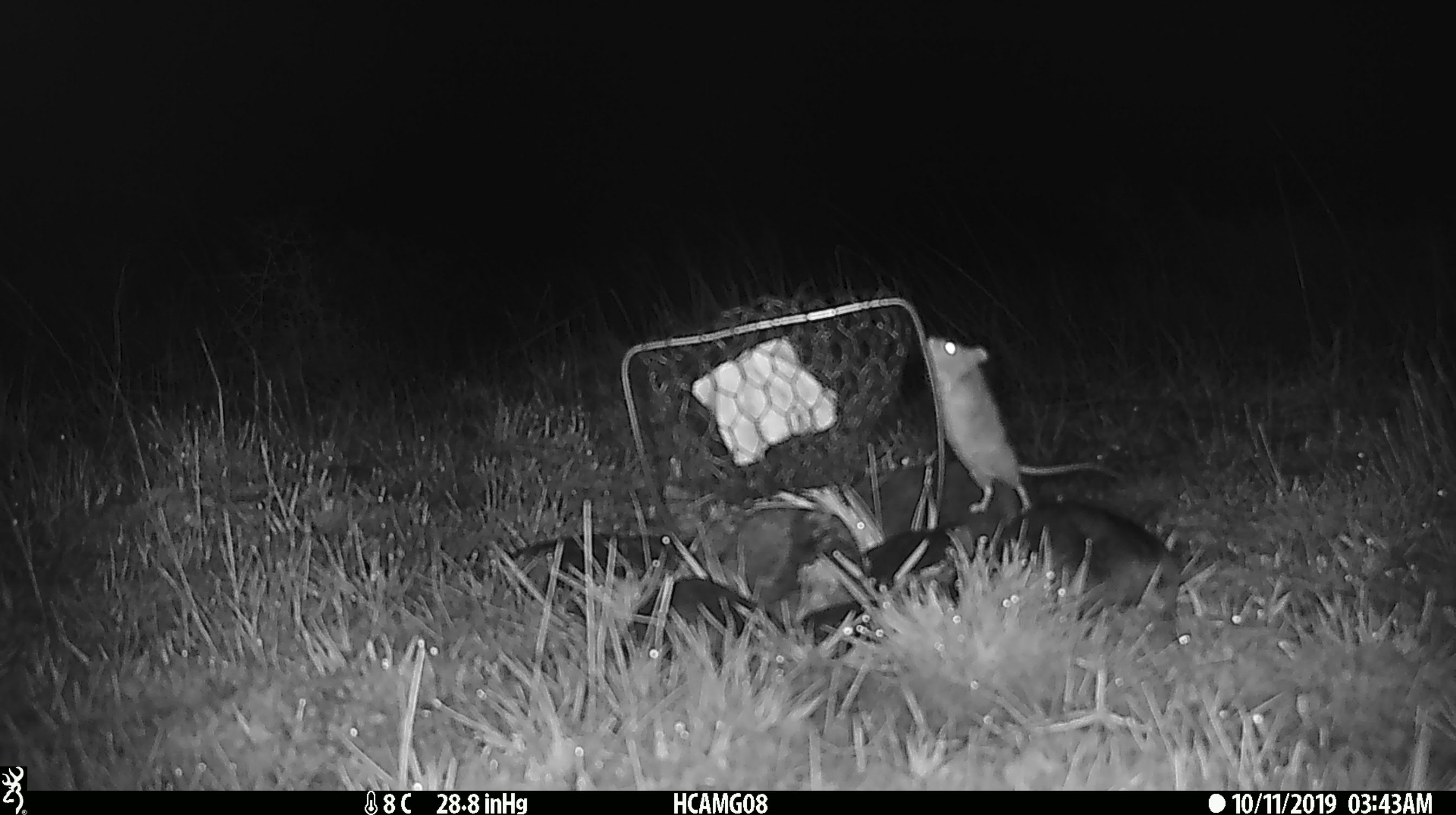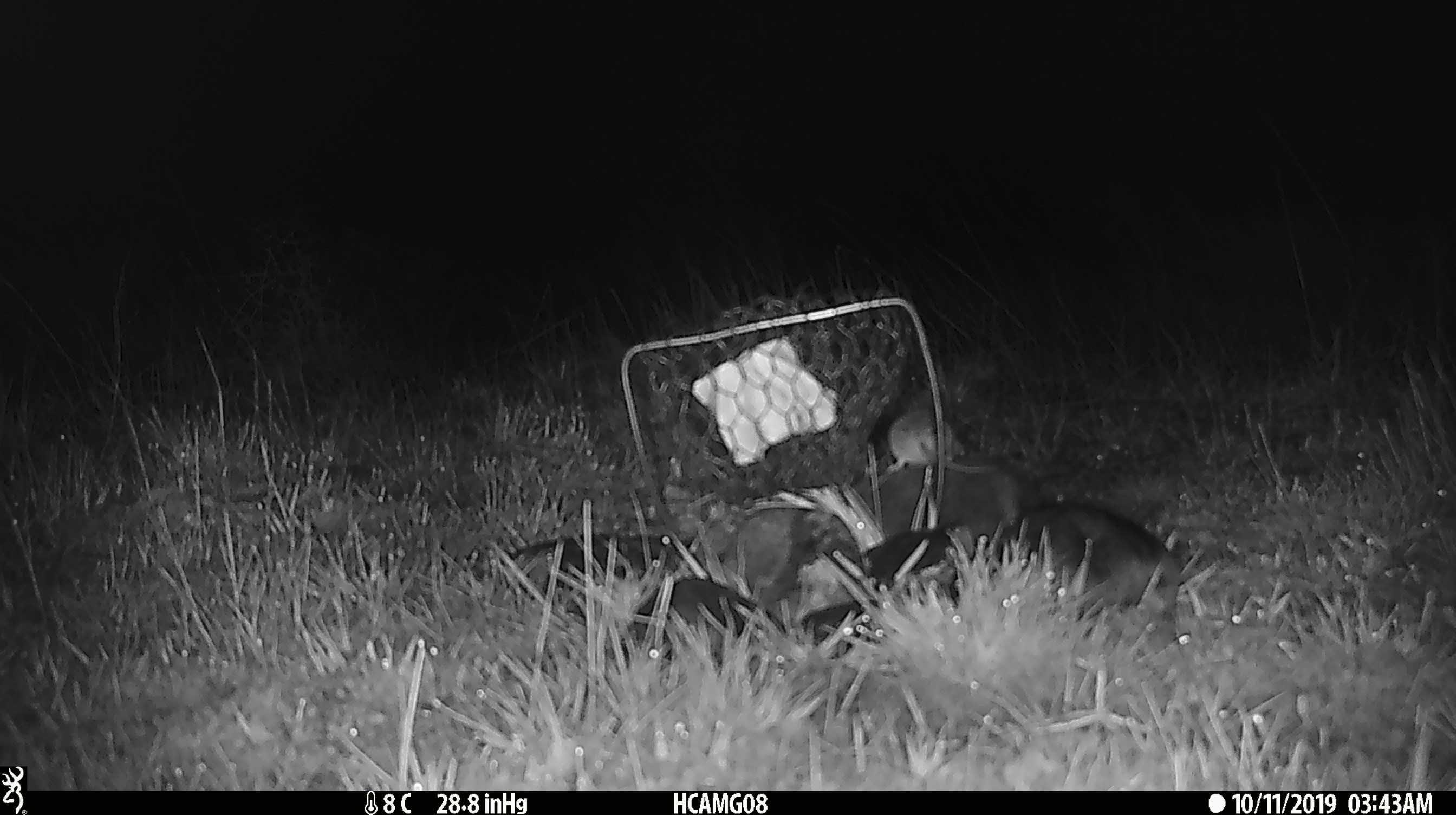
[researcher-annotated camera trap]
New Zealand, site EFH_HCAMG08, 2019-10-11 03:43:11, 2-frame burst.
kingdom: Animalia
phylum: Chordata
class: Mammalia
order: Rodentia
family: Muridae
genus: Mus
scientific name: Mus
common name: mouse